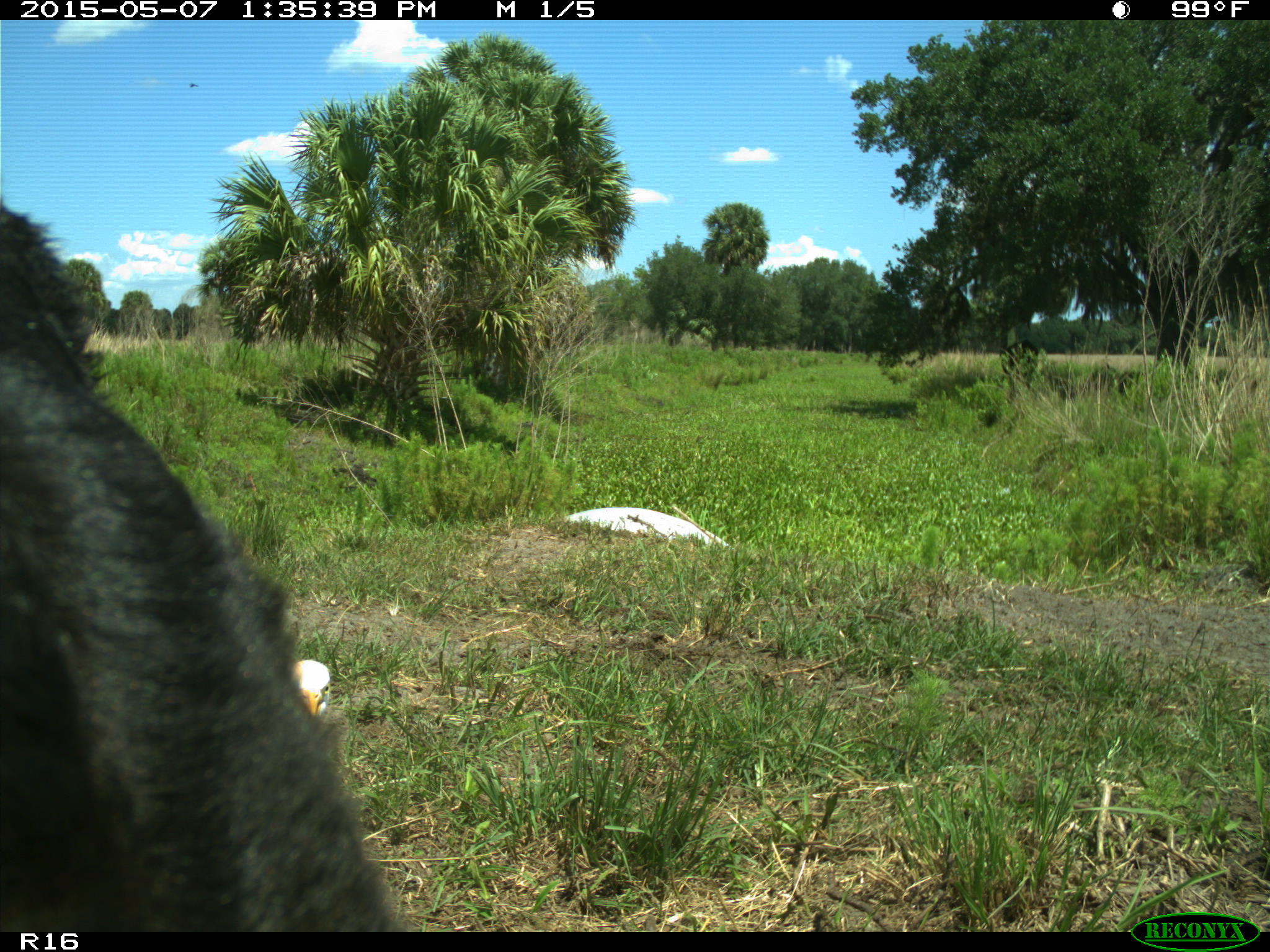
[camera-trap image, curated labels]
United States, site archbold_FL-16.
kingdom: Animalia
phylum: Chordata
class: Mammalia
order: Artiodactyla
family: Bovidae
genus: Bos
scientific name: Bos taurus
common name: domestic cow